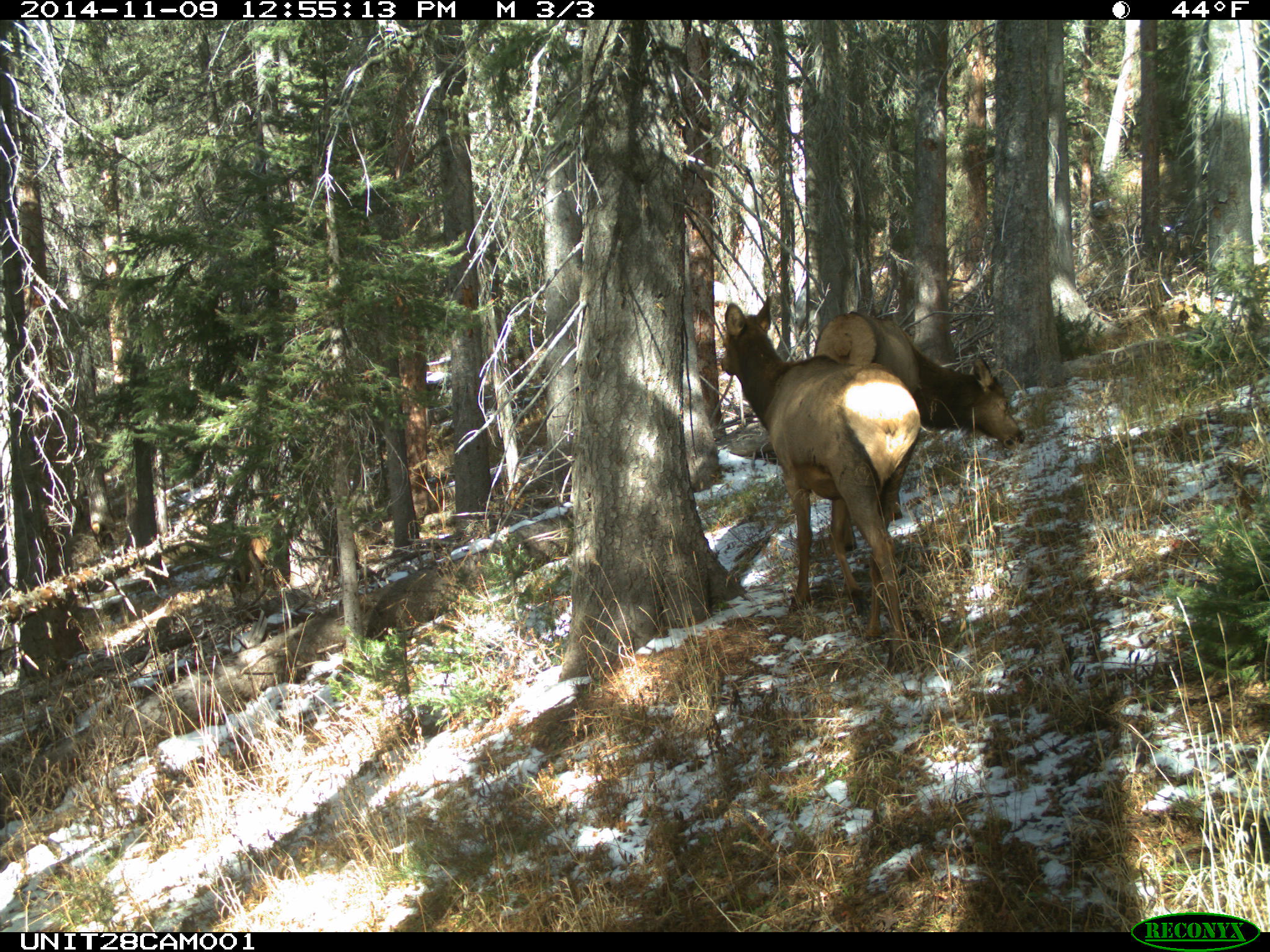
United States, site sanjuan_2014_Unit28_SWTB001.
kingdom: Animalia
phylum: Chordata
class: Mammalia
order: Artiodactyla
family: Cervidae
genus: Cervus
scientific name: Cervus elaphus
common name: red deer